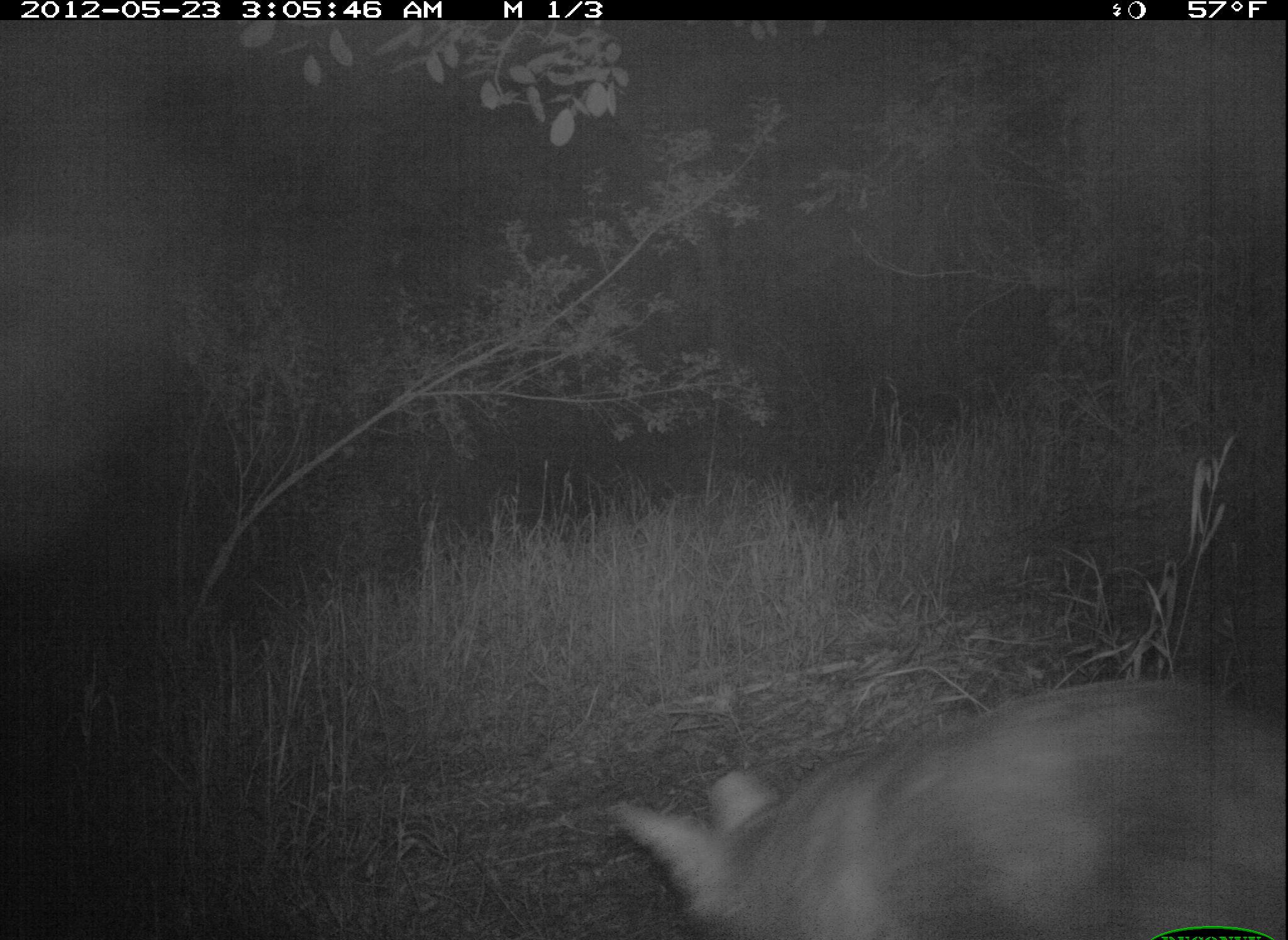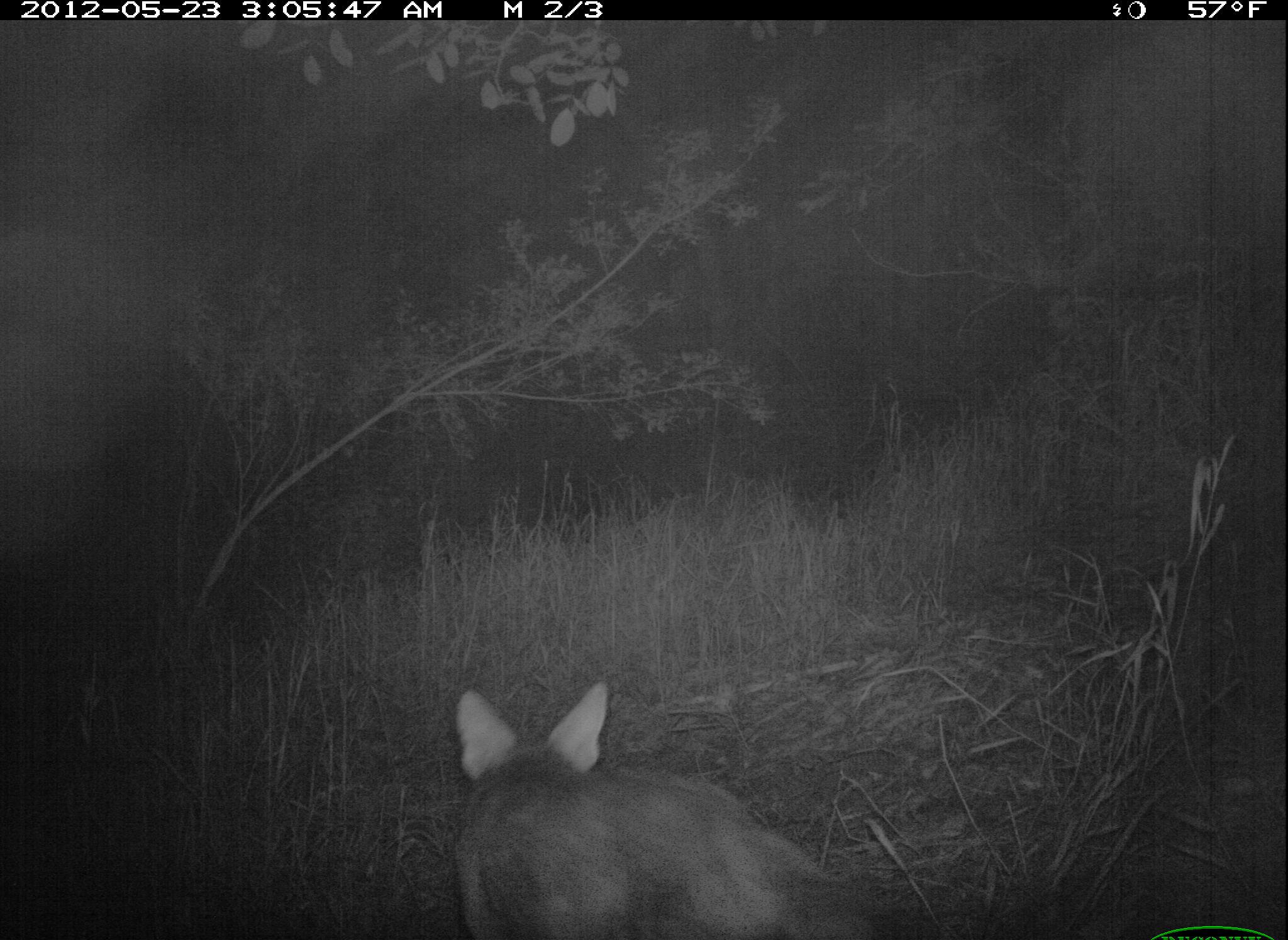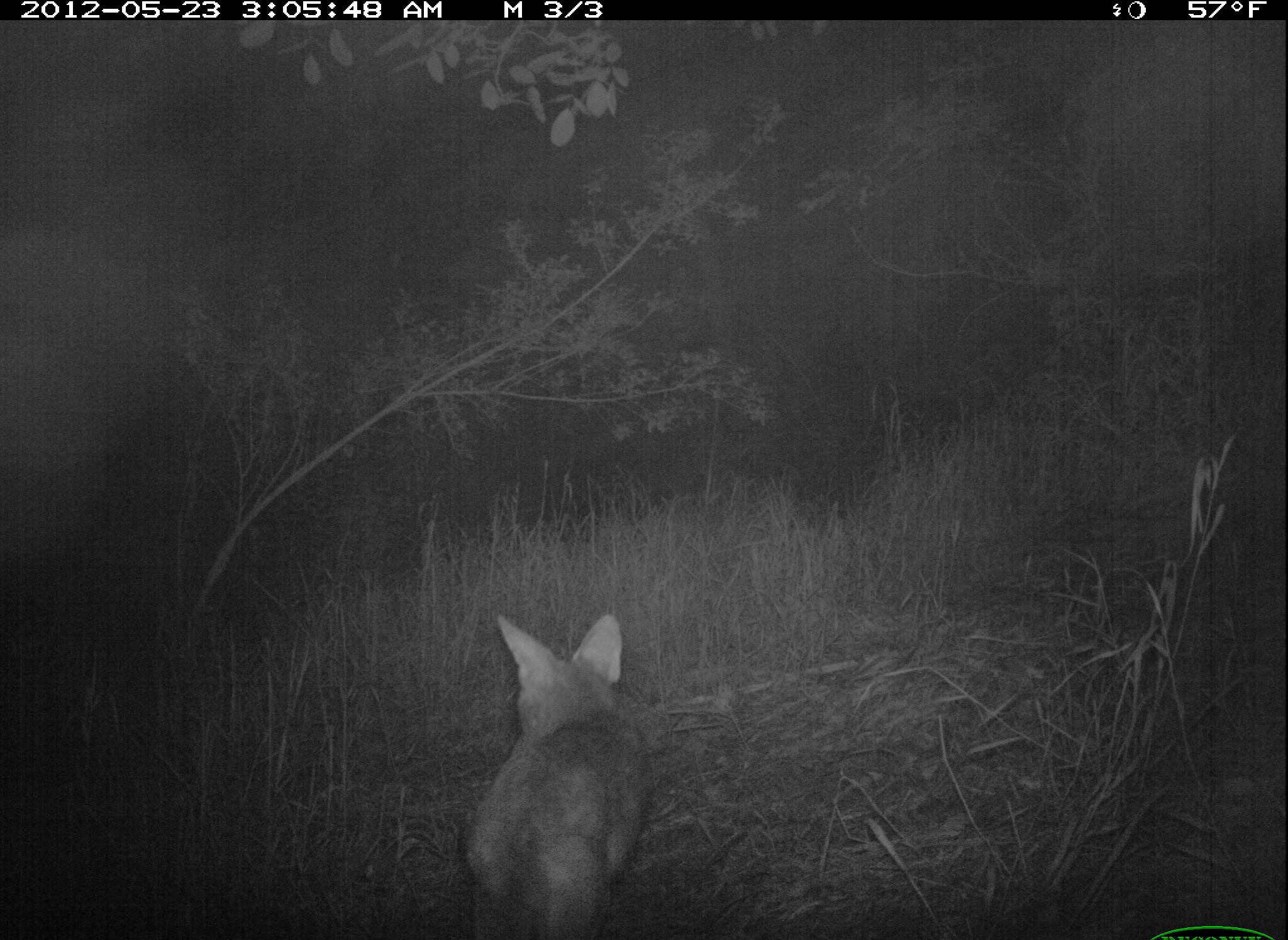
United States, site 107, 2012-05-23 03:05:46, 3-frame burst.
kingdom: Animalia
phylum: Chordata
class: Mammalia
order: Carnivora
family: Canidae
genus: Canis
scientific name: Canis latrans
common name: coyote